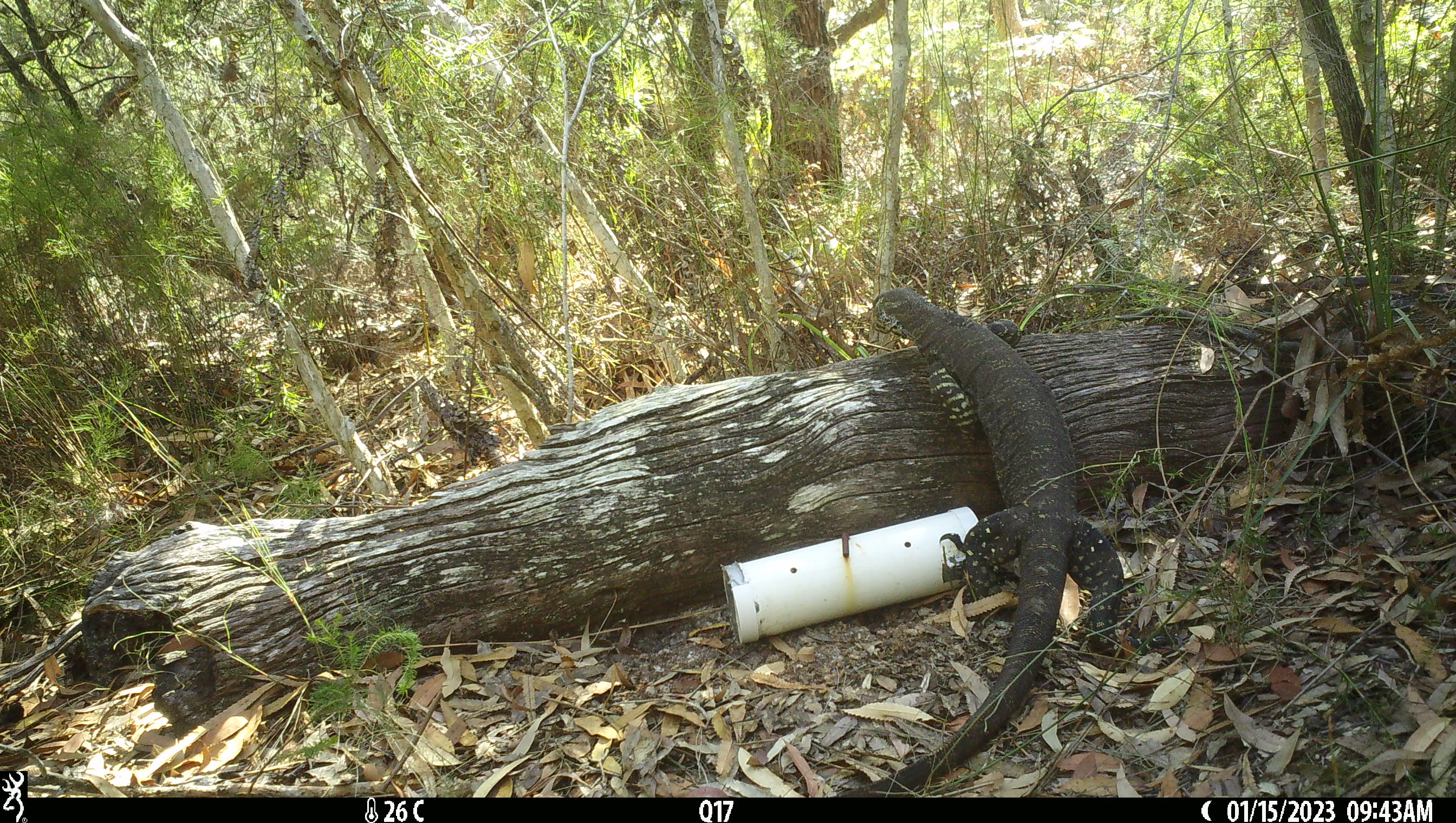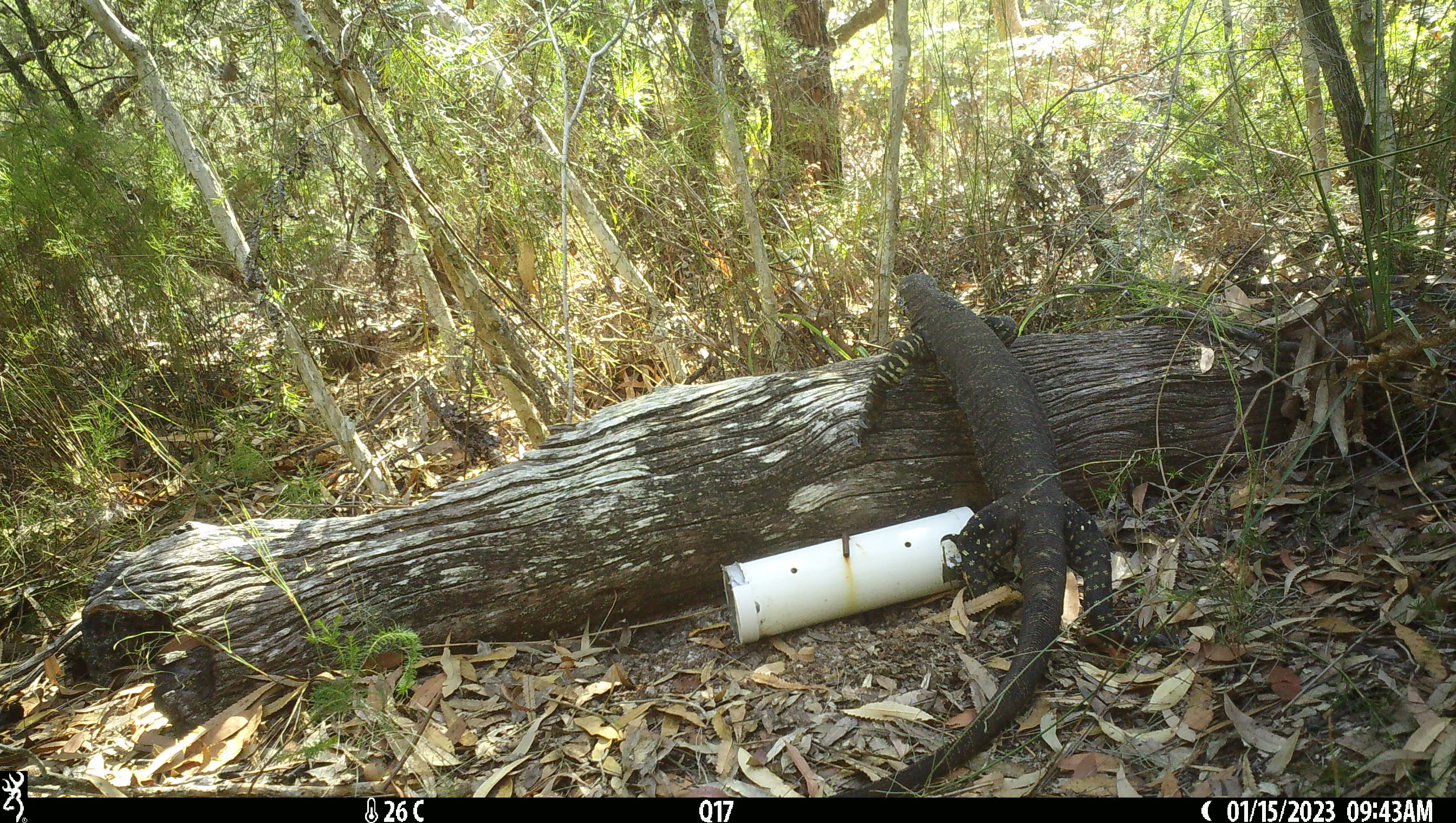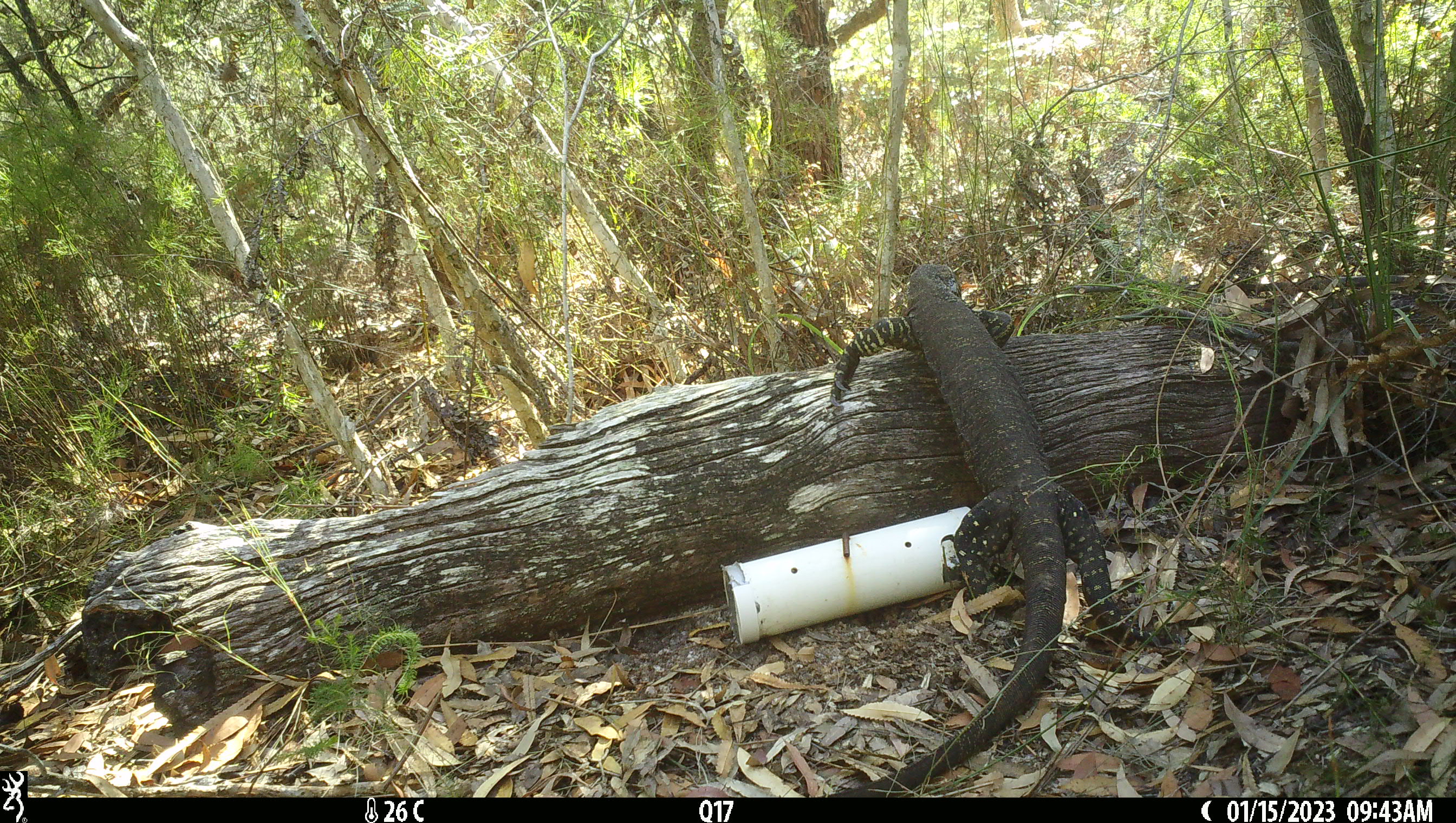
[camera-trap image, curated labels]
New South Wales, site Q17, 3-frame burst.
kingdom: Animalia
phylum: Chordata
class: Reptilia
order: Squamata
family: Varanidae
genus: Varanus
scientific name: Varanus varius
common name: lace monitor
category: goanna